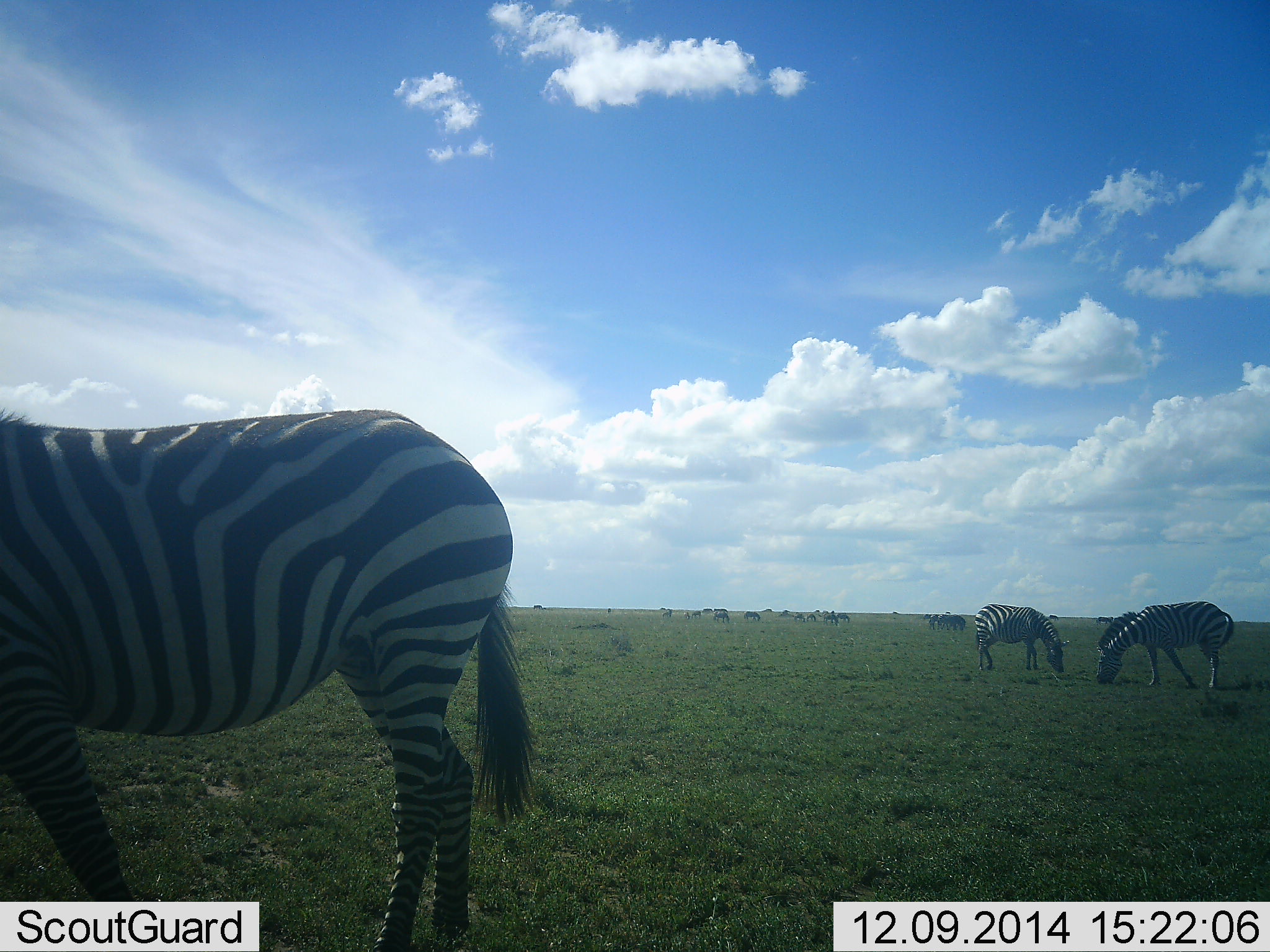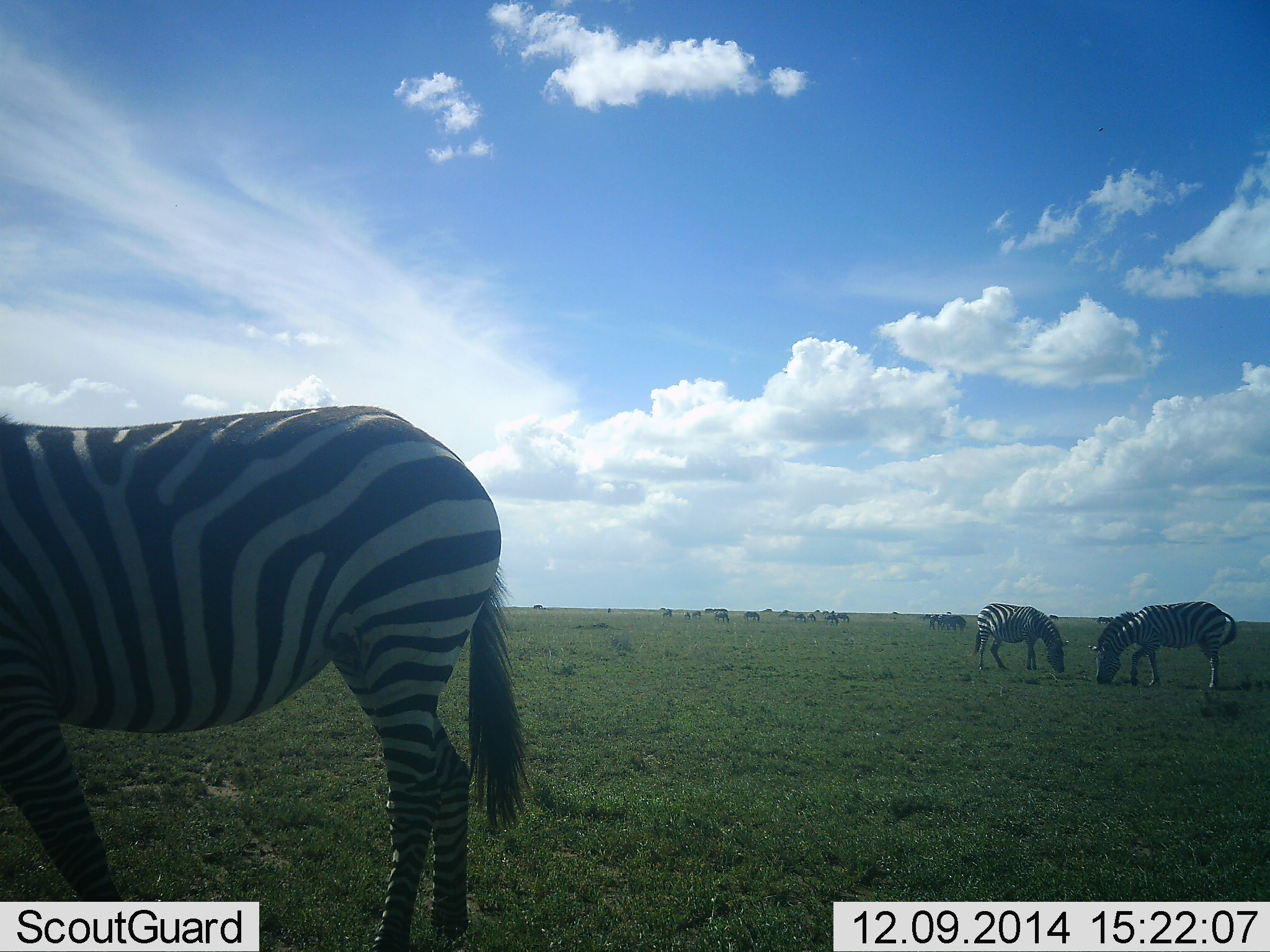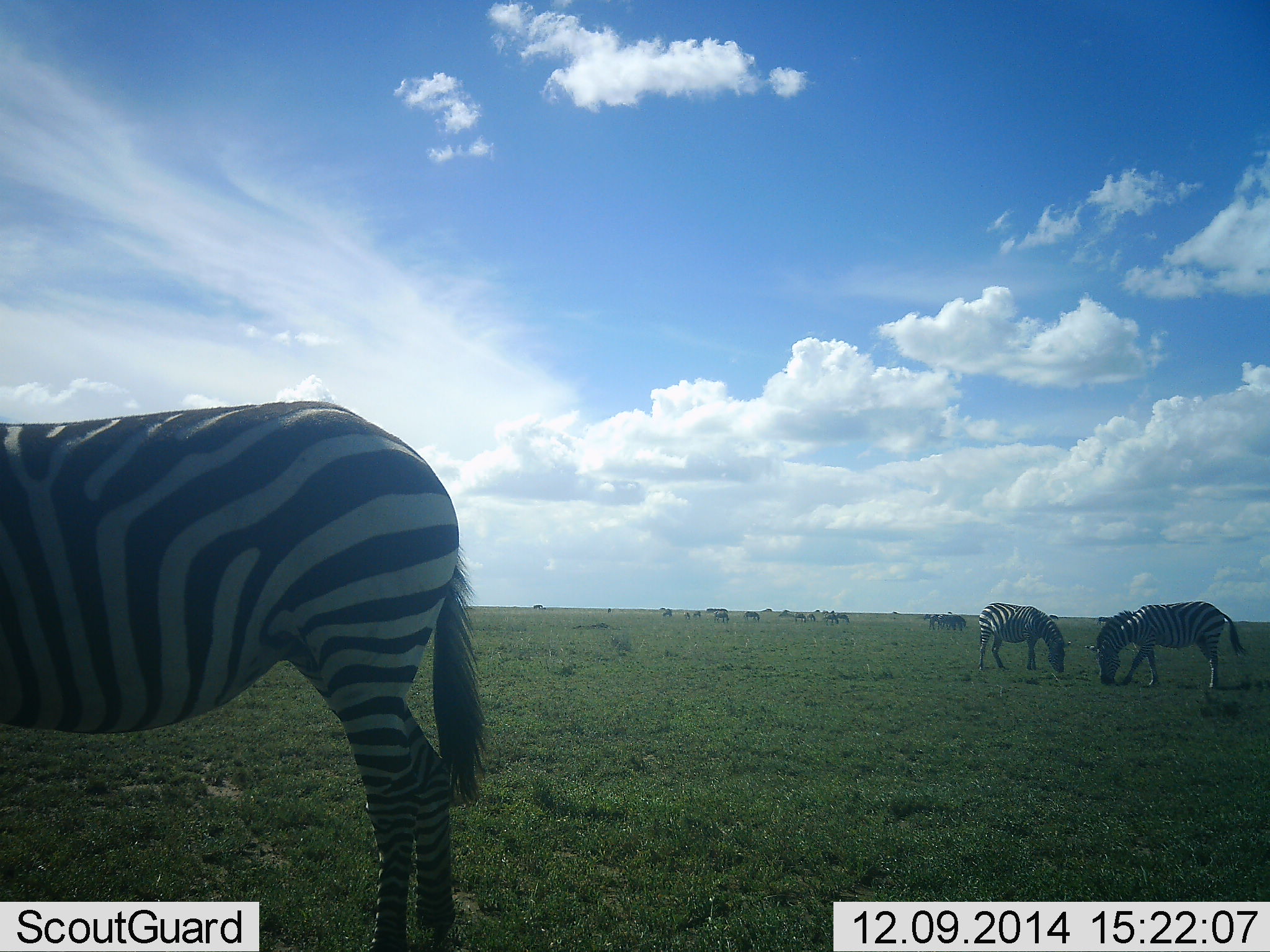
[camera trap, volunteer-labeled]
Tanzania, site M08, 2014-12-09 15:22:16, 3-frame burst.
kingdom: Animalia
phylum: Chordata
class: Mammalia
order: Perissodactyla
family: Equidae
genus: Equus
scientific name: Equus quagga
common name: plains zebra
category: zebra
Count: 11-50.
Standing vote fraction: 40%.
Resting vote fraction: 0%.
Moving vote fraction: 20%.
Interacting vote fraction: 0%.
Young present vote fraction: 0%.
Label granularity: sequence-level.